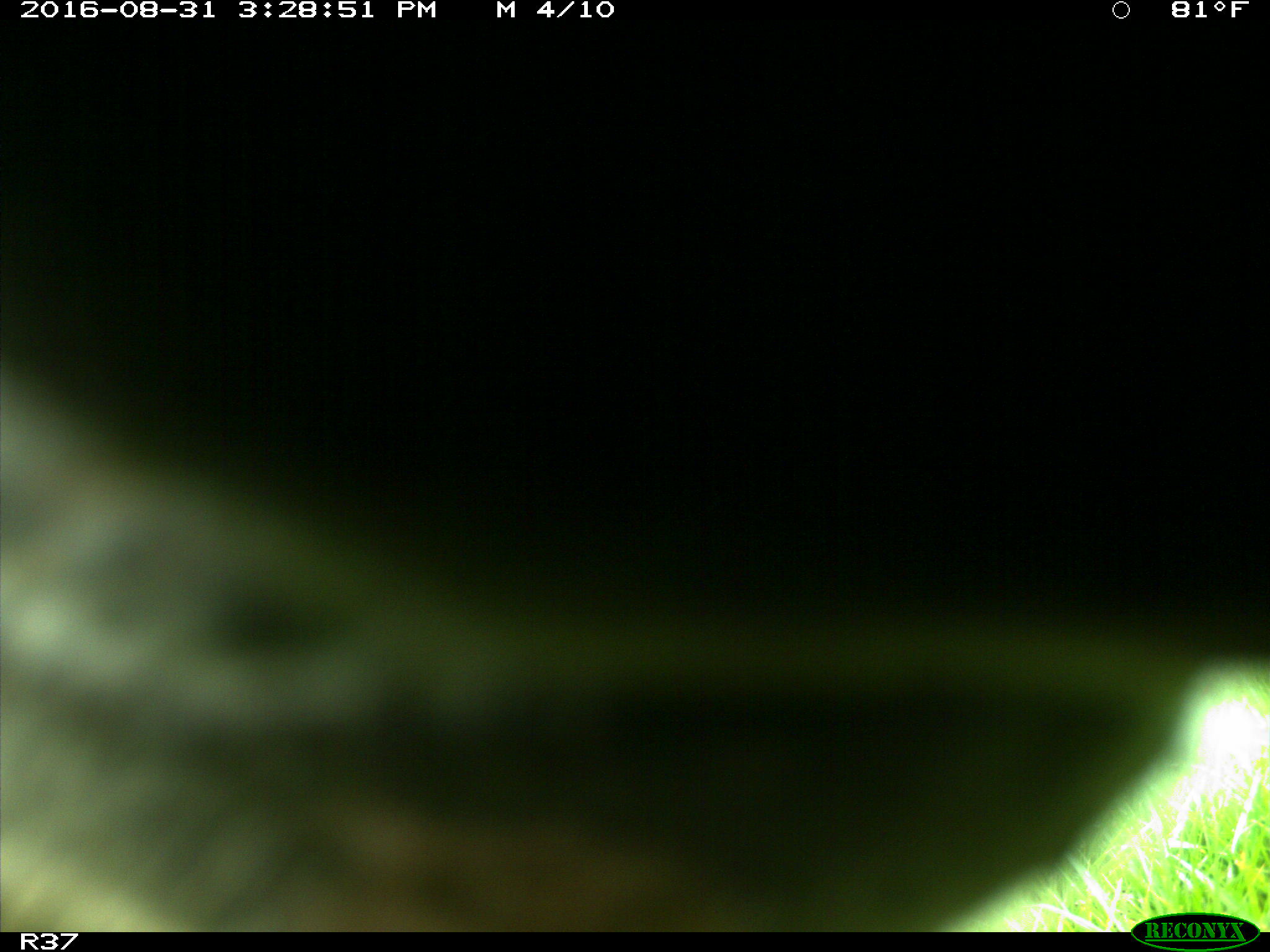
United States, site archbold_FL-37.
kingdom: Animalia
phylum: Chordata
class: Mammalia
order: Artiodactyla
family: Suidae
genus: Sus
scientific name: Sus scrofa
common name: wild boar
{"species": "Sus scrofa (wild boar)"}